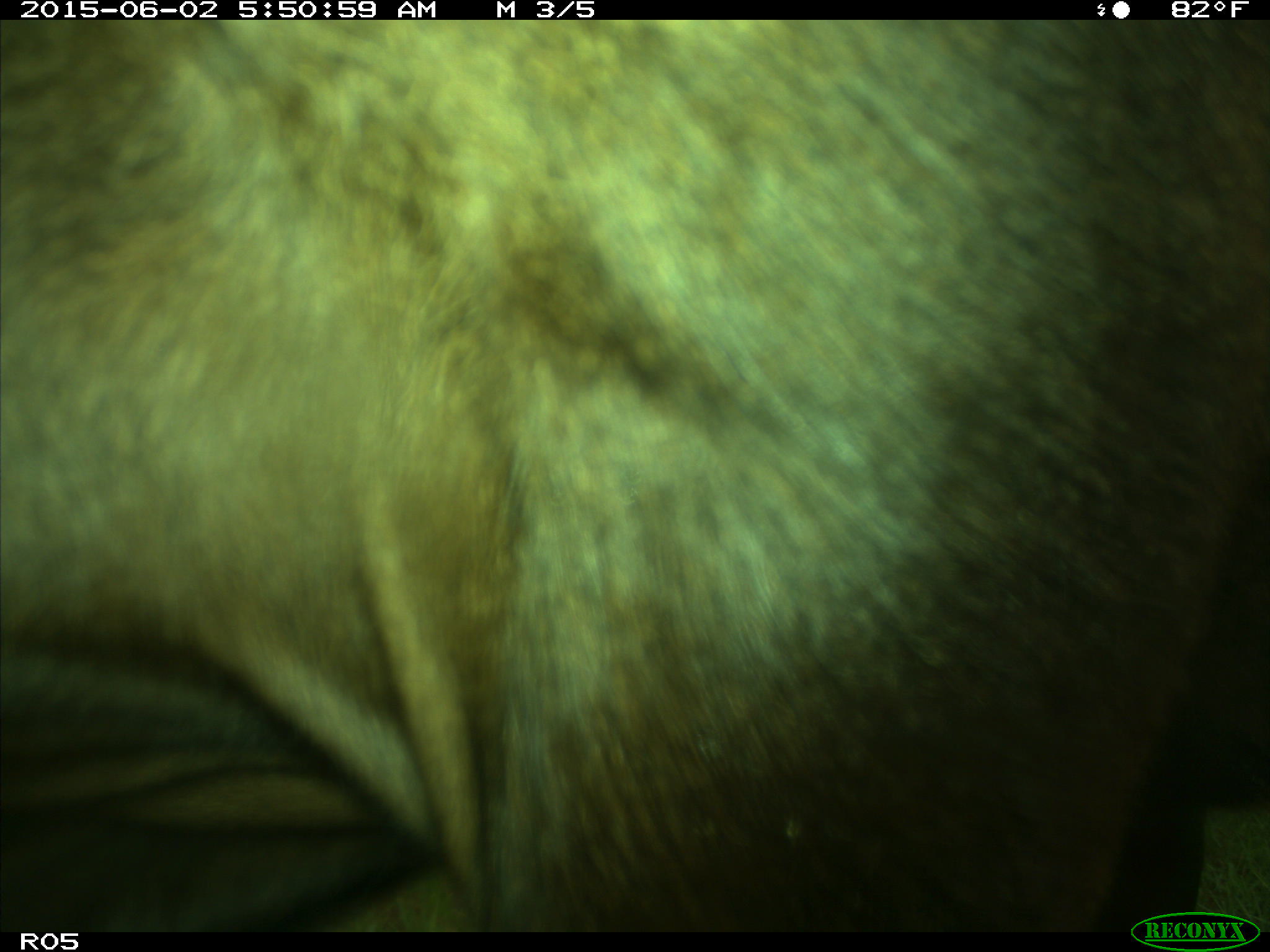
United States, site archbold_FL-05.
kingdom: Animalia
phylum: Chordata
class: Mammalia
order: Artiodactyla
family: Bovidae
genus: Bos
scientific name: Bos taurus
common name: domestic cow